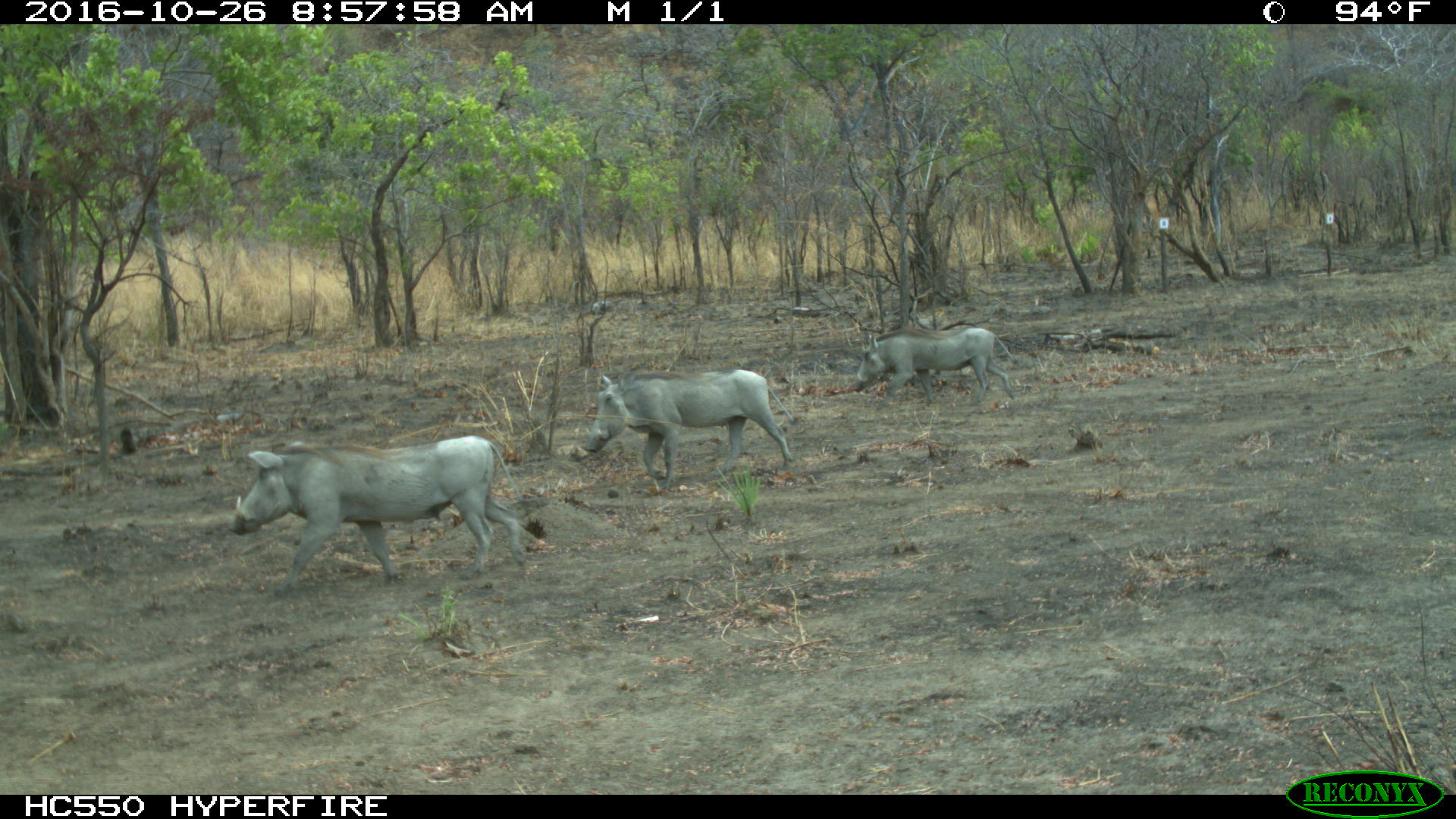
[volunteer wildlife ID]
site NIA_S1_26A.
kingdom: Animalia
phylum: Chordata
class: Mammalia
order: Artiodactyla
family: Suidae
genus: Phacochoerus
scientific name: Phacochoerus africanus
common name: warthog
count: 3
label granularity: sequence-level